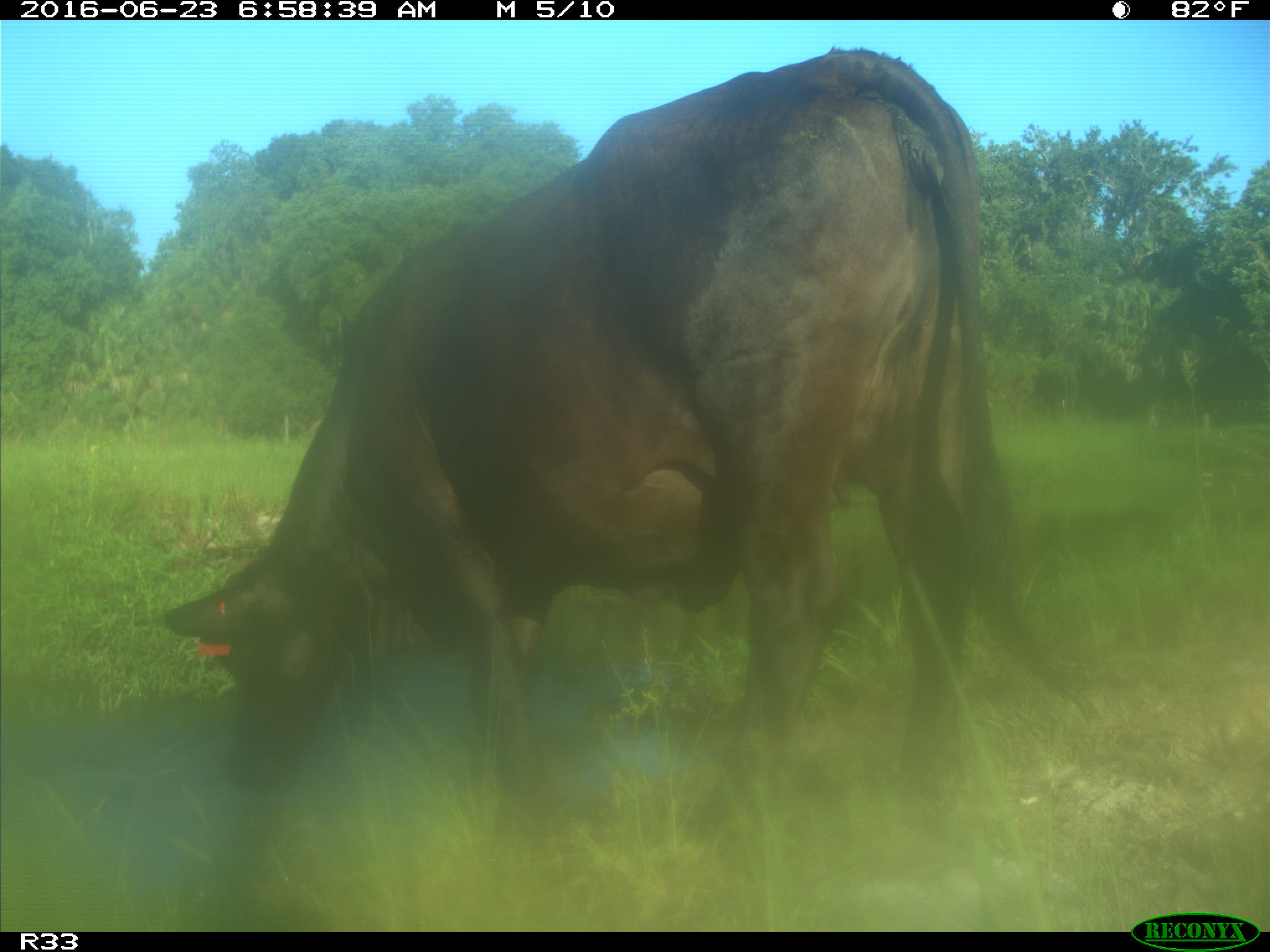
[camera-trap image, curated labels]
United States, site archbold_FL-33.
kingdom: Animalia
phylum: Chordata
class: Mammalia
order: Artiodactyla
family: Bovidae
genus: Bos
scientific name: Bos taurus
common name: domestic cow